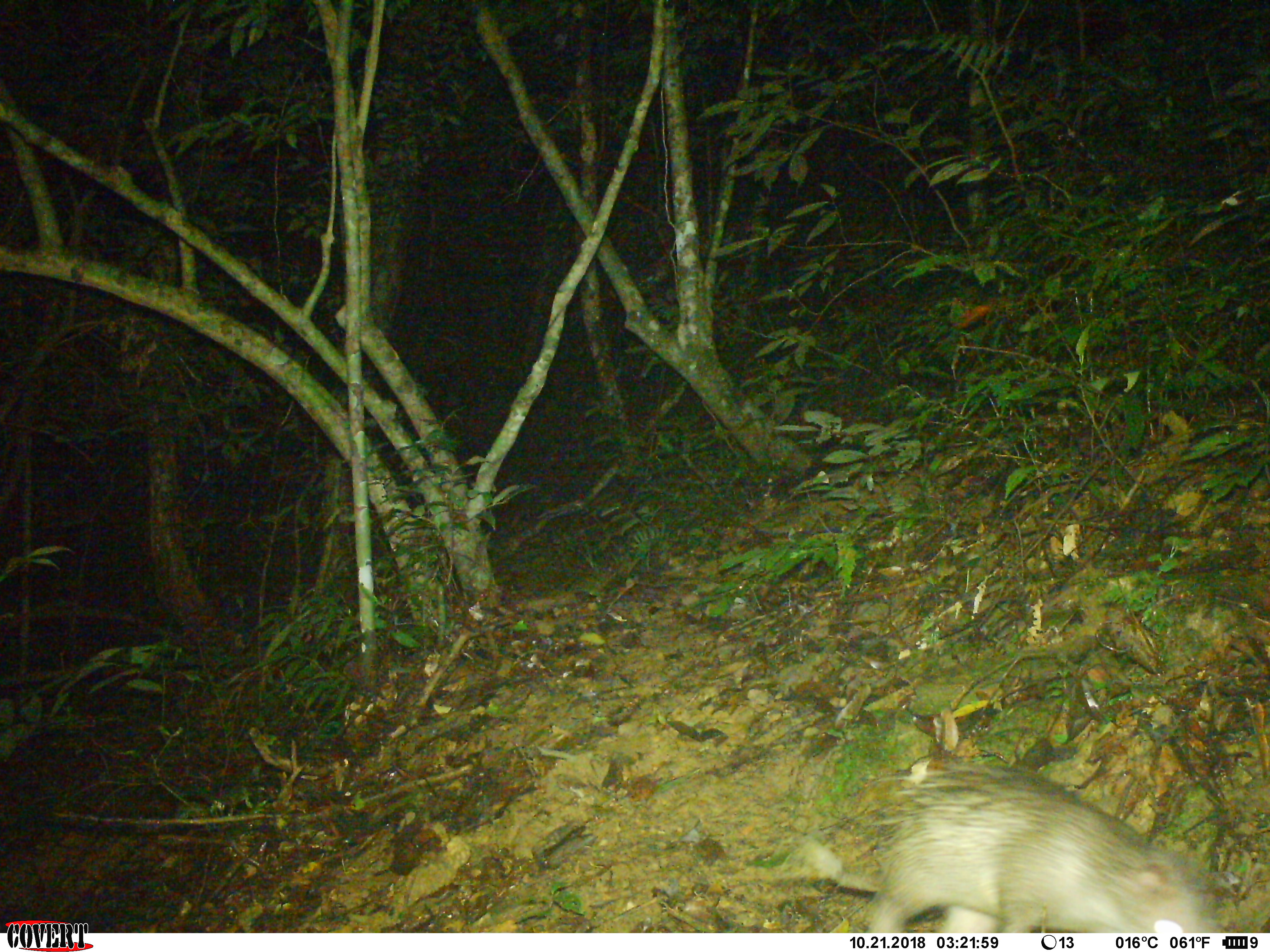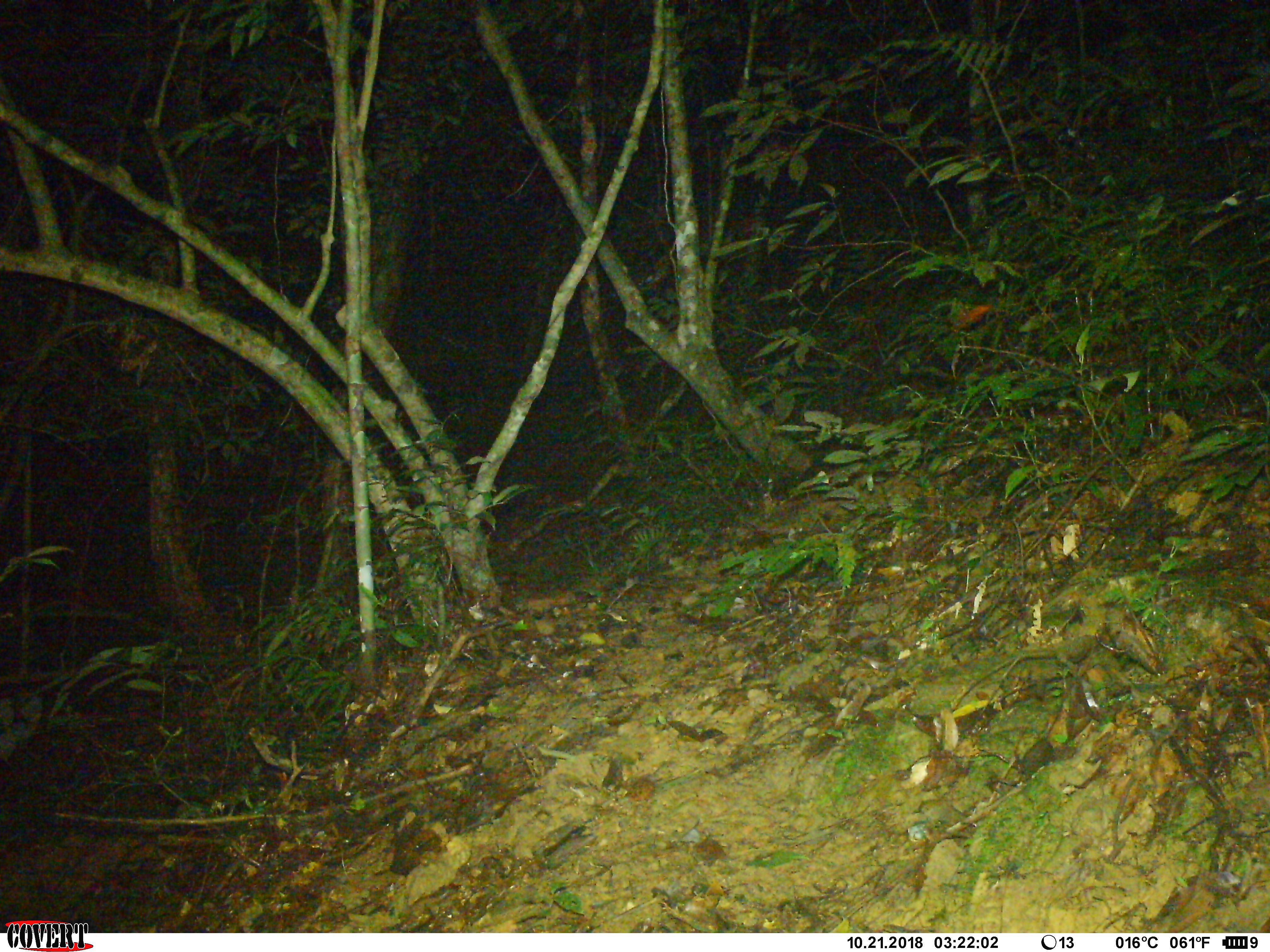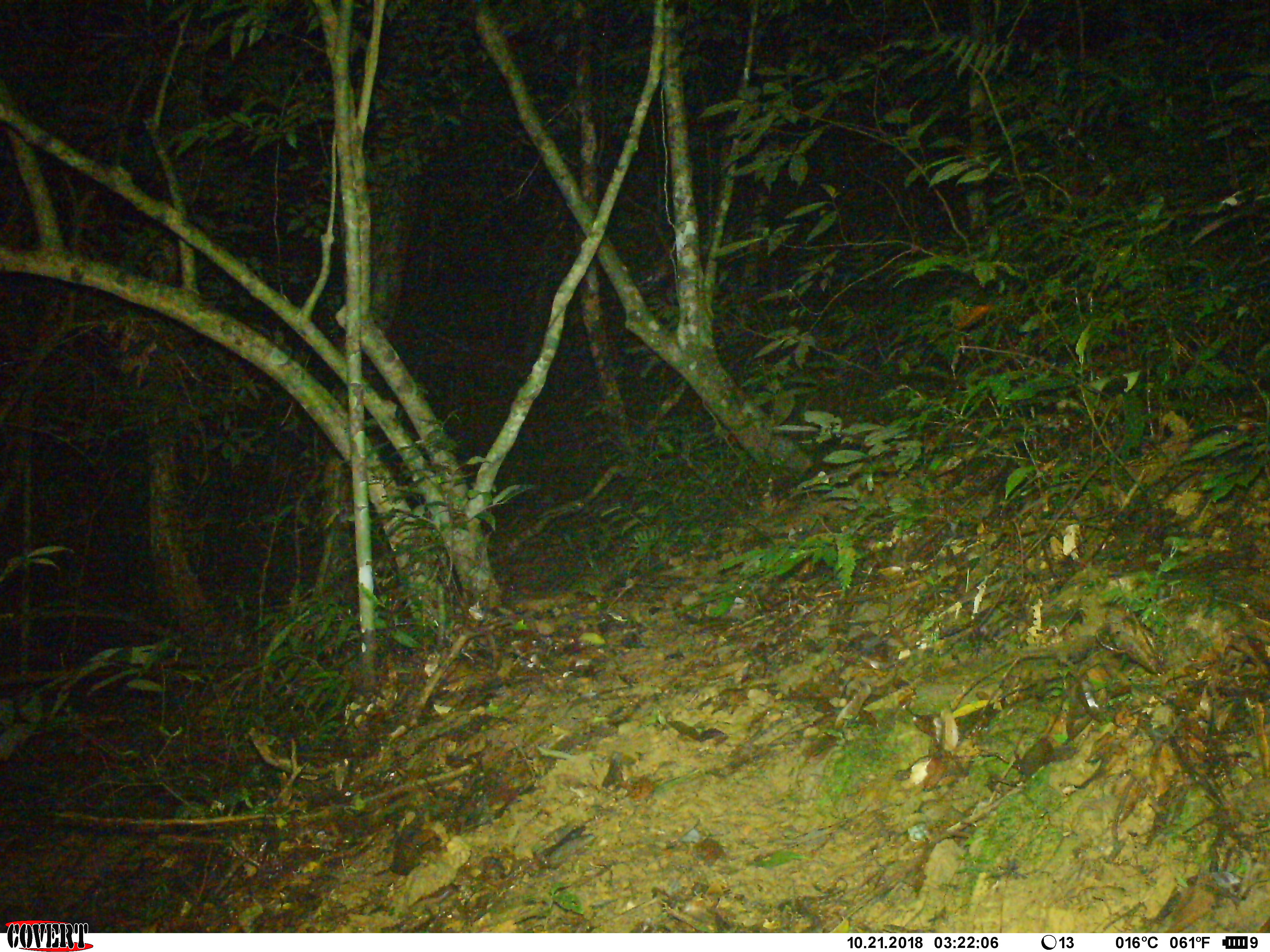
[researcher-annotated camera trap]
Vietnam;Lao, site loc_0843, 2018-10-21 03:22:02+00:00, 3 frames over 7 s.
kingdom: Animalia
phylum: Chordata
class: Mammalia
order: Rodentia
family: Hystricidae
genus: Atherurus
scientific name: Atherurus macrourus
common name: asiatic brush-tailed porcupine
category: asiatic brush tailed porcupine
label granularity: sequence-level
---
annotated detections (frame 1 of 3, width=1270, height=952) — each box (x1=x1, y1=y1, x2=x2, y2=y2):
asiatic brush tailed porcupine: (x1=801, y1=761, x2=1242, y2=933)